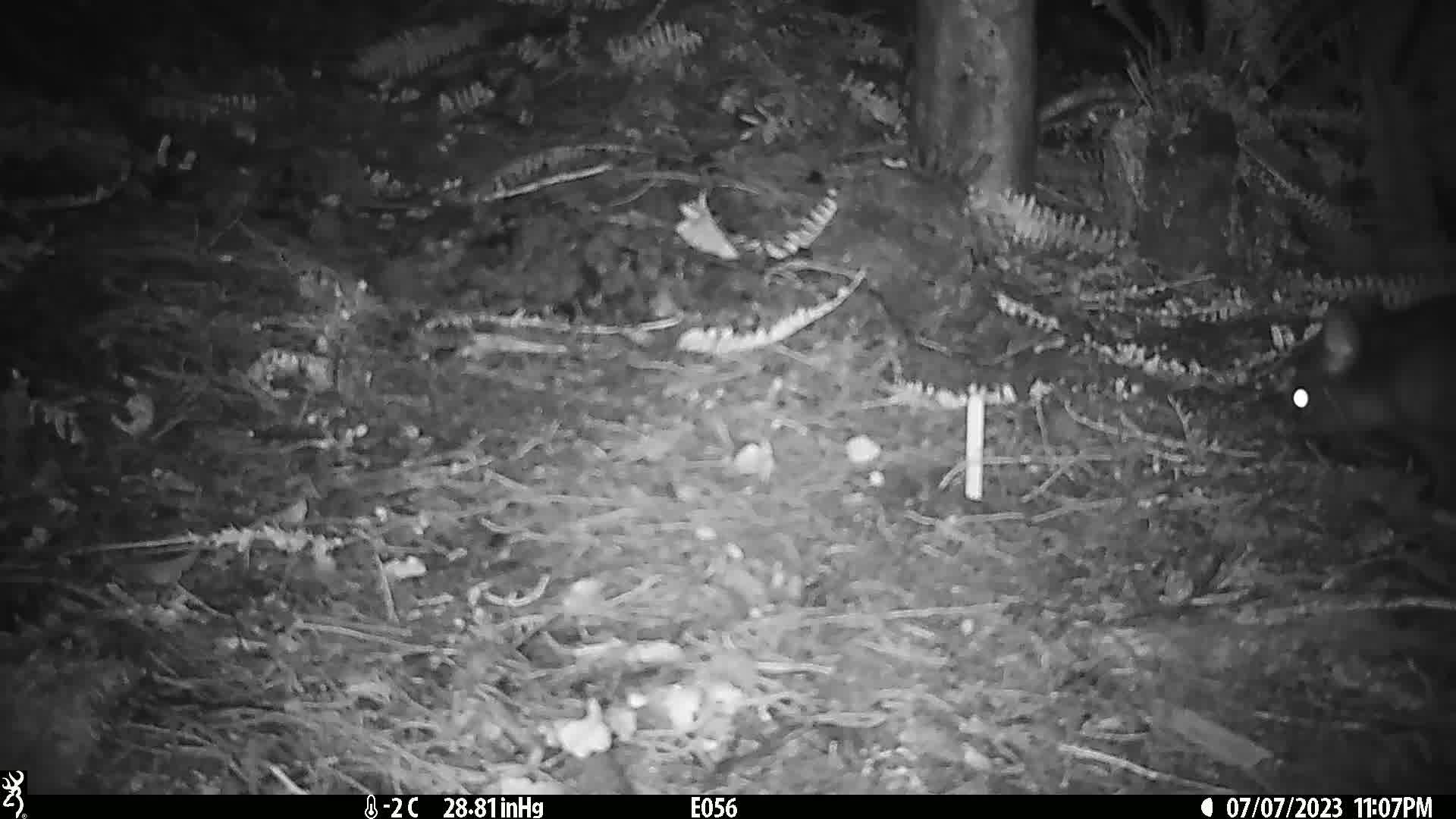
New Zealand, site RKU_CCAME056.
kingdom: Animalia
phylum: Chordata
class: Mammalia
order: Diprotodontia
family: Phalangeridae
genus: Trichosurus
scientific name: Trichosurus vulpecula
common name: common brushtail possum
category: possum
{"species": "possum (common brushtail possum) (Trichosurus vulpecula)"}